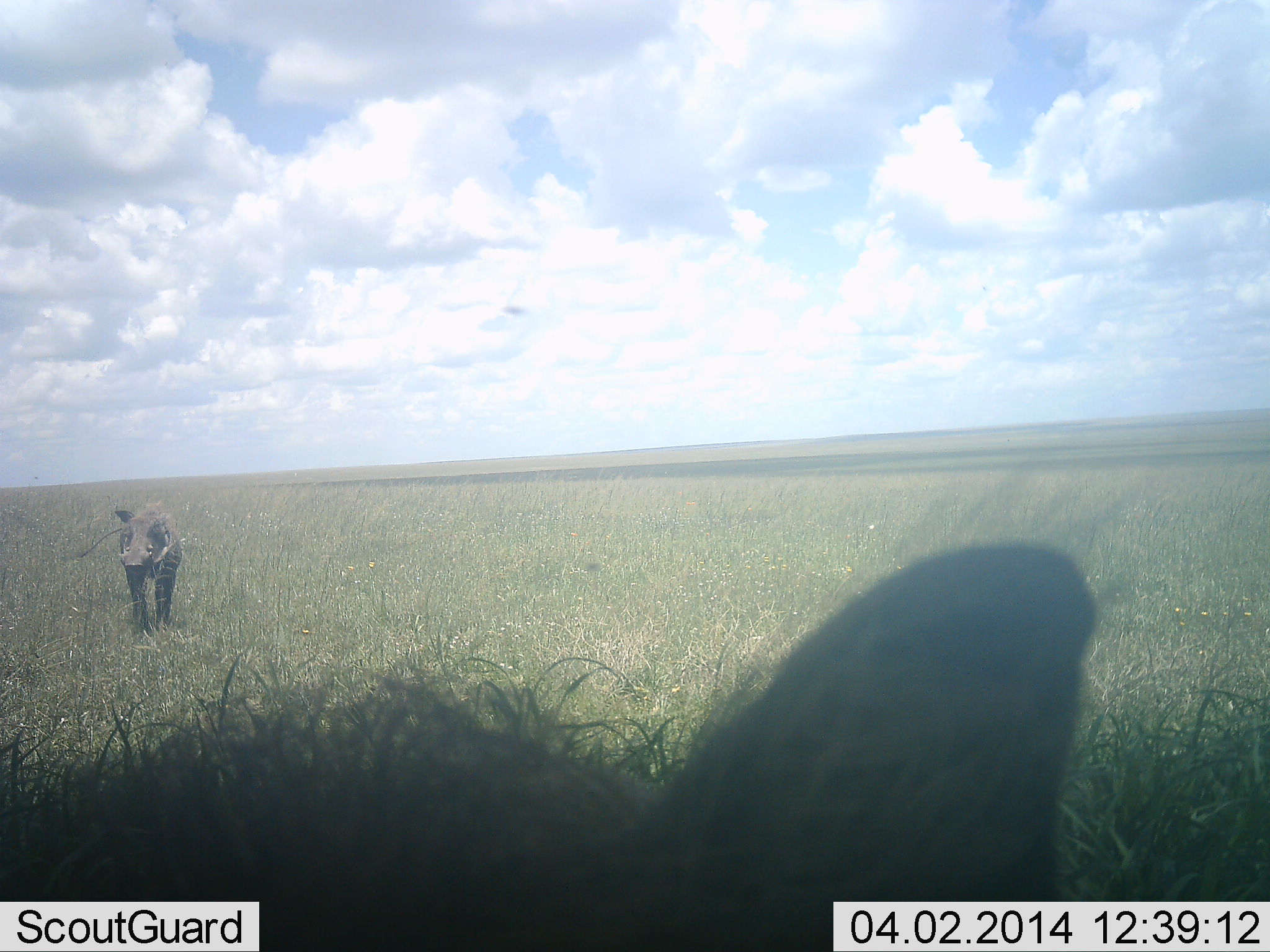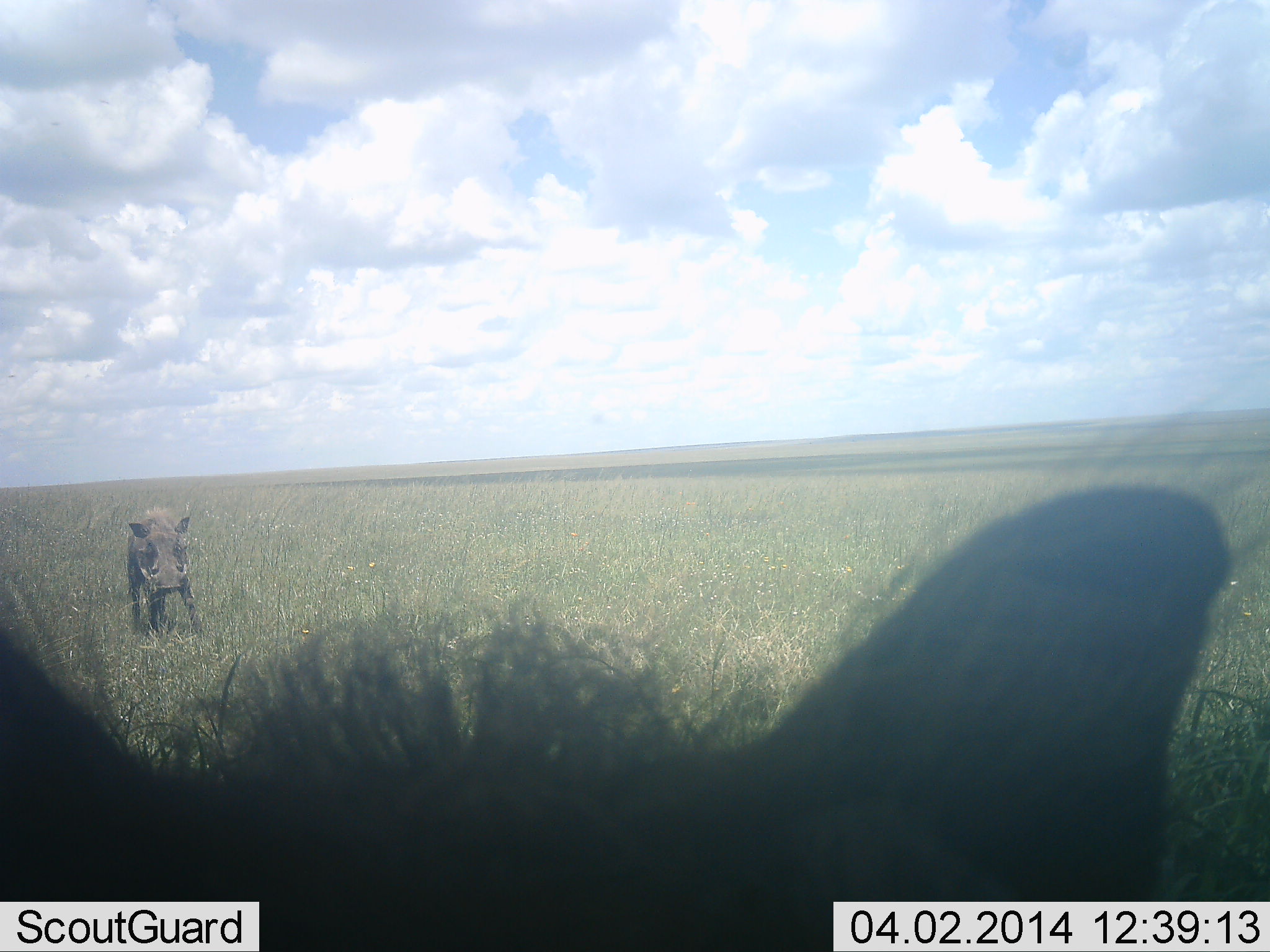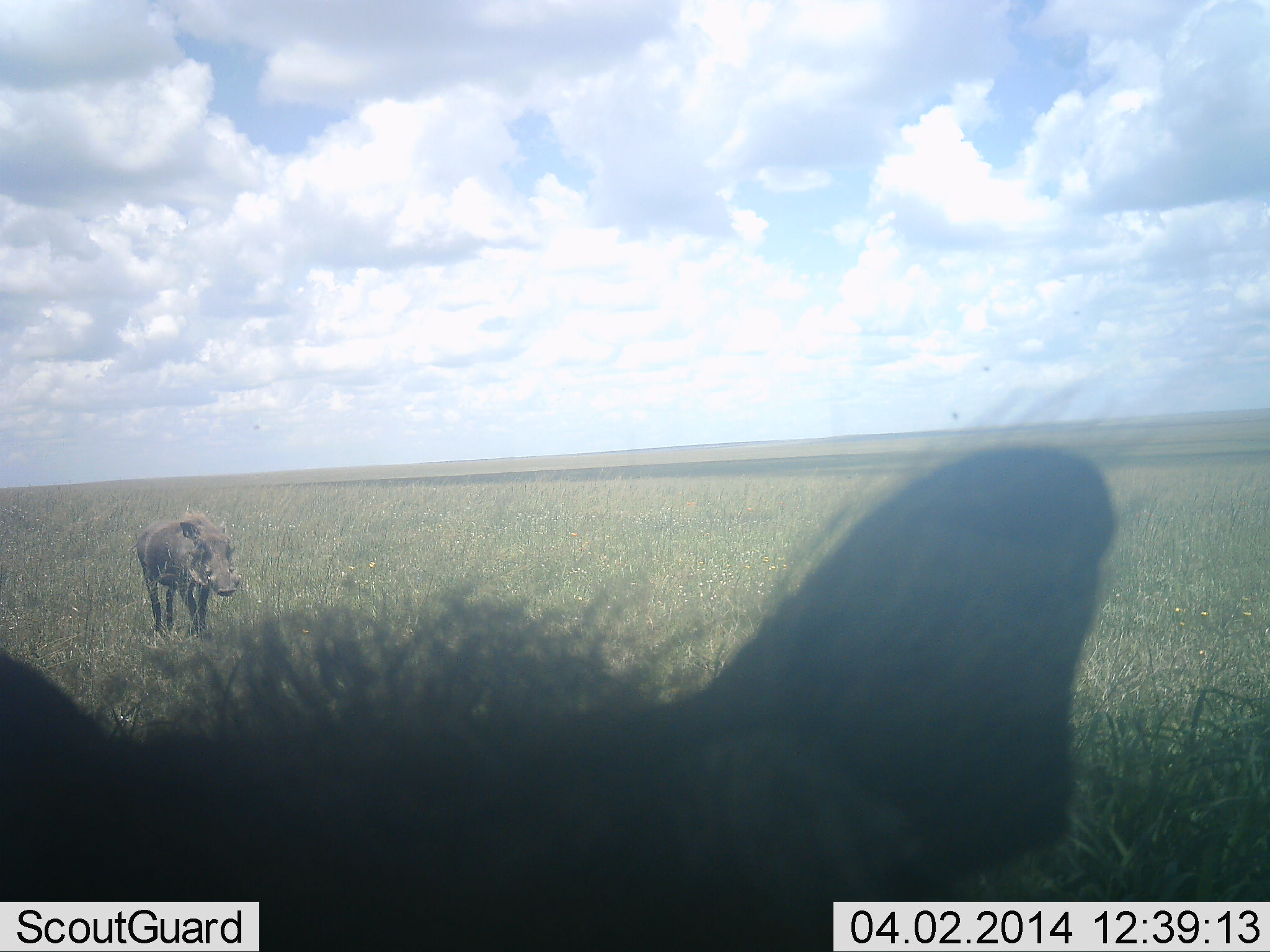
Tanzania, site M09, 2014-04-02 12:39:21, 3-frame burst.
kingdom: Animalia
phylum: Chordata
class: Mammalia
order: Artiodactyla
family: Suidae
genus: Phacochoerus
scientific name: Phacochoerus africanus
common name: warthog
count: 2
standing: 58%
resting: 0%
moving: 33%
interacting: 25%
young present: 0%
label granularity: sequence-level